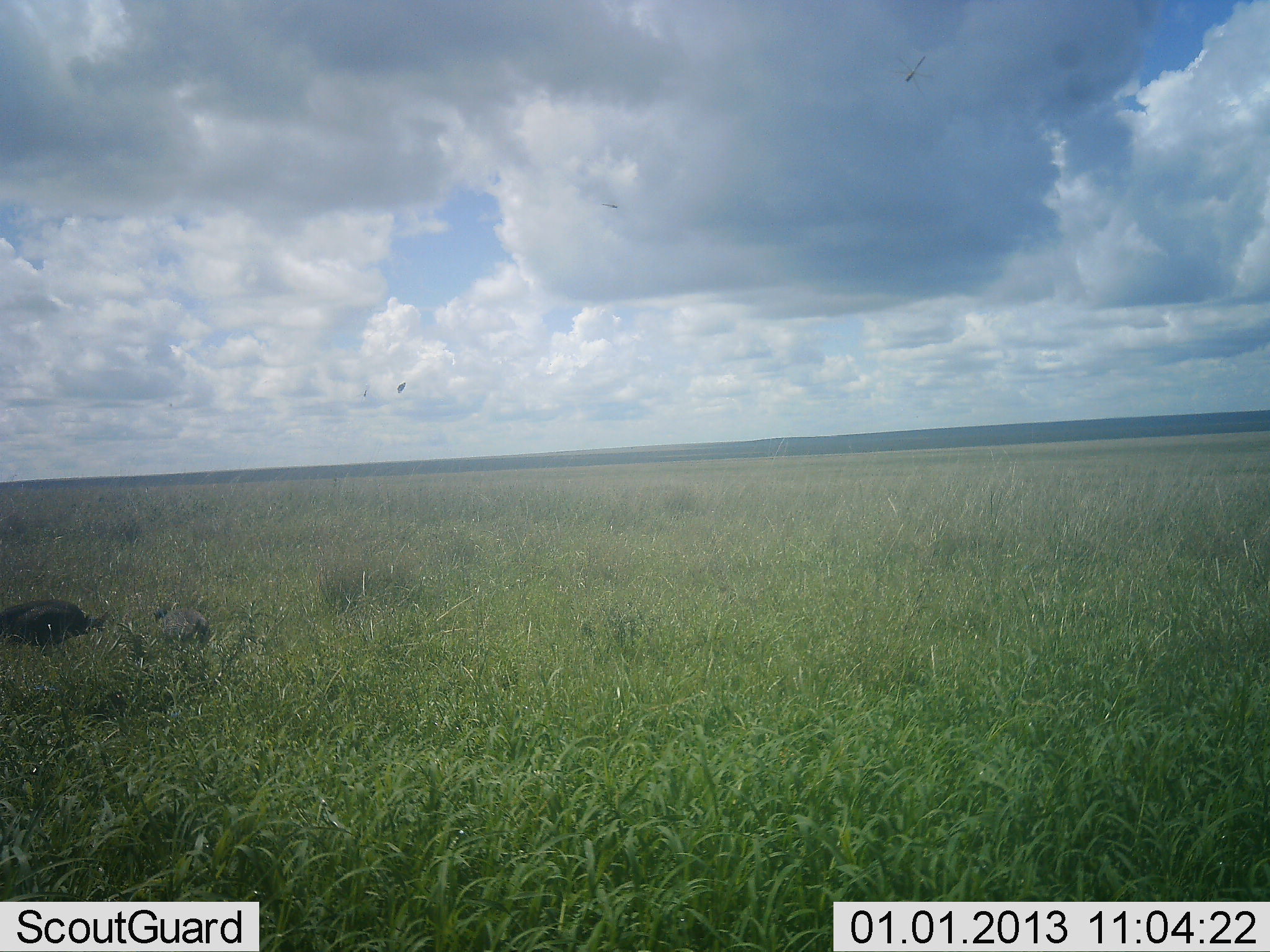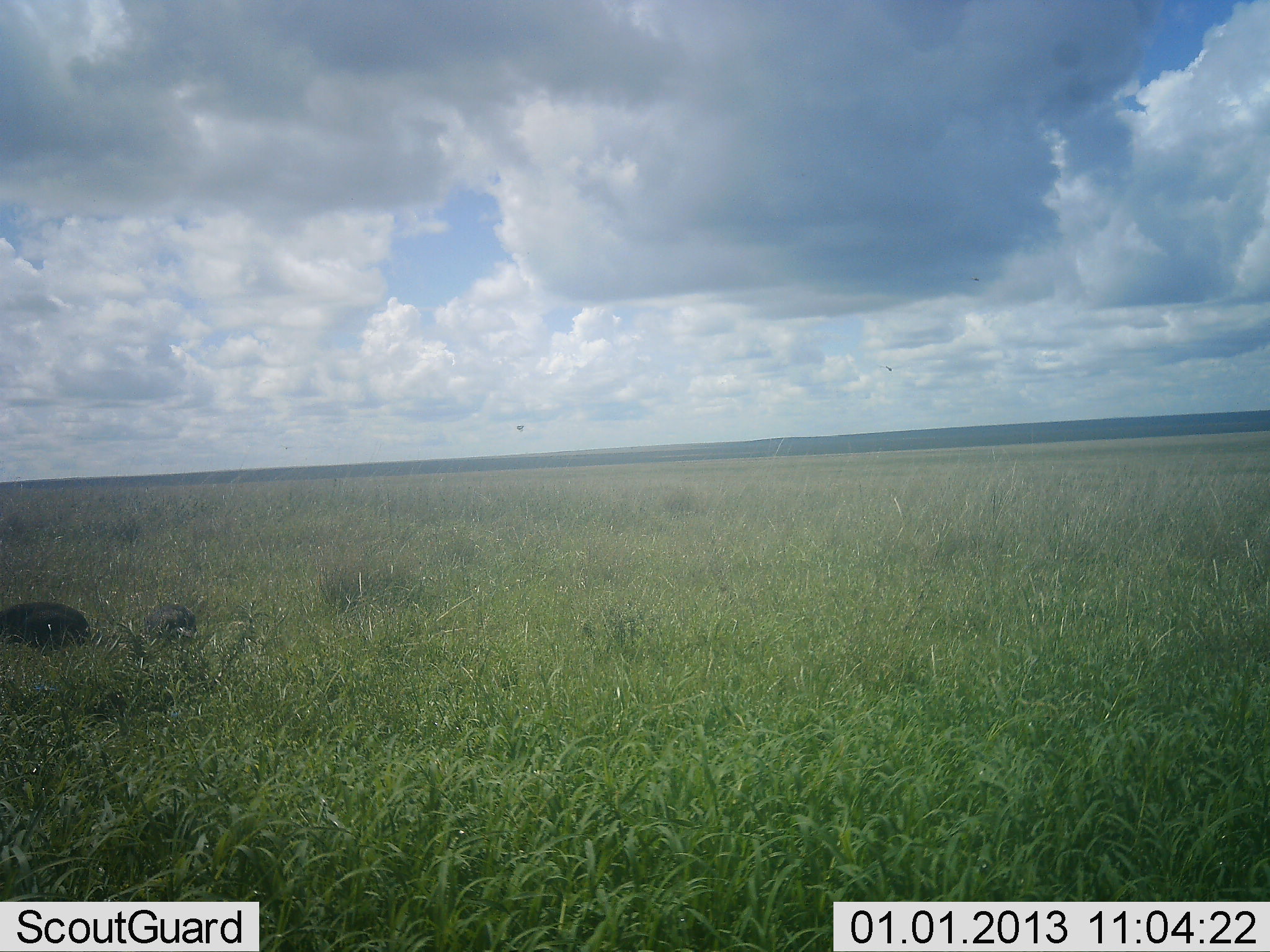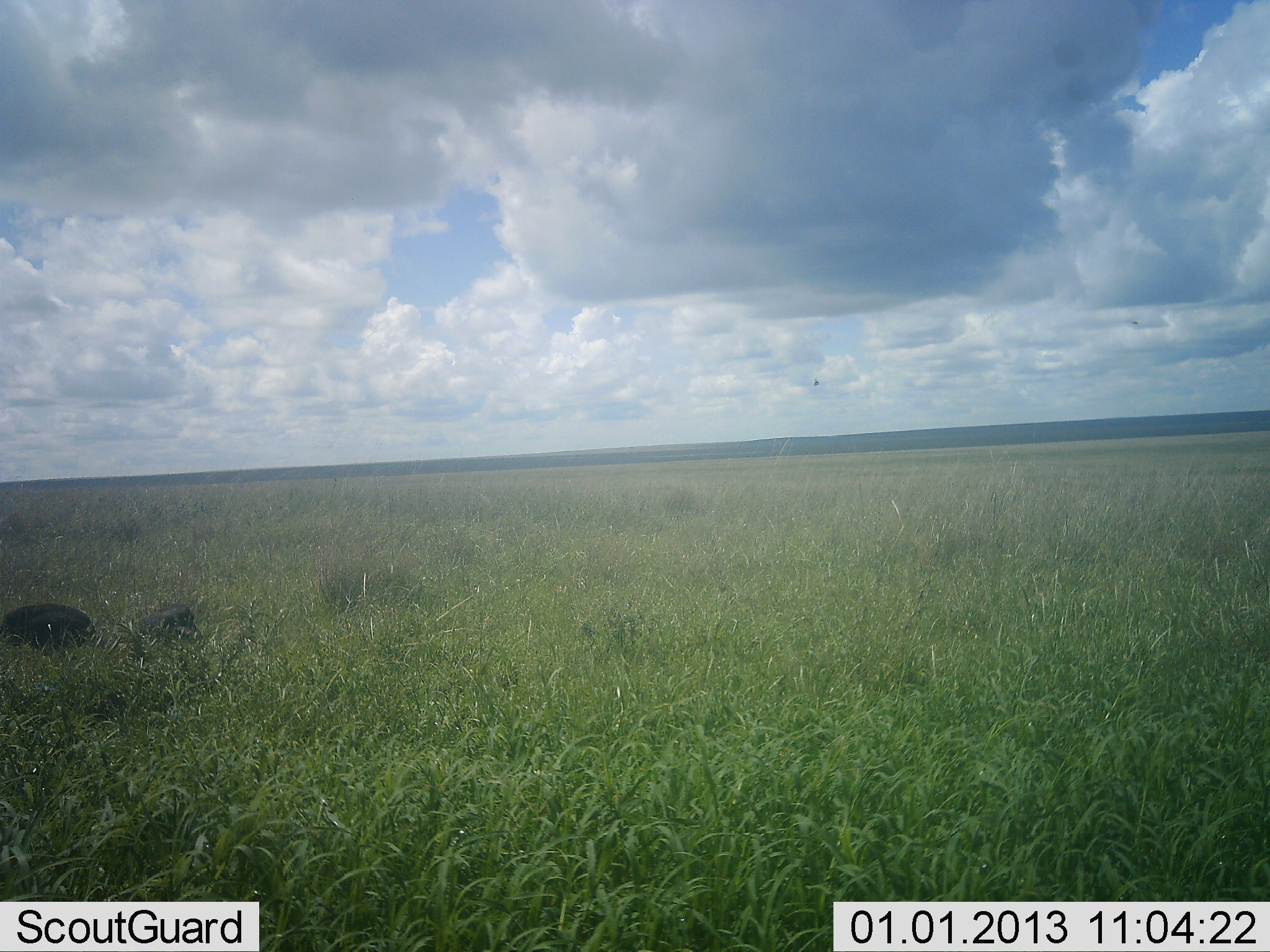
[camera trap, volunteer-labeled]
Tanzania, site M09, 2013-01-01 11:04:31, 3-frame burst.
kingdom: Animalia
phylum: Chordata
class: Aves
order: Galliformes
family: Numididae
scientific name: Numididae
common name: guinea fowl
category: guineafowl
Guineafowl (guinea fowl) (Numididae), count 2. Behavior (volunteer vote fractions): standing 55%, resting 0%, moving 9%, interacting 0%. Young present (vote fraction): 0%. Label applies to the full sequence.